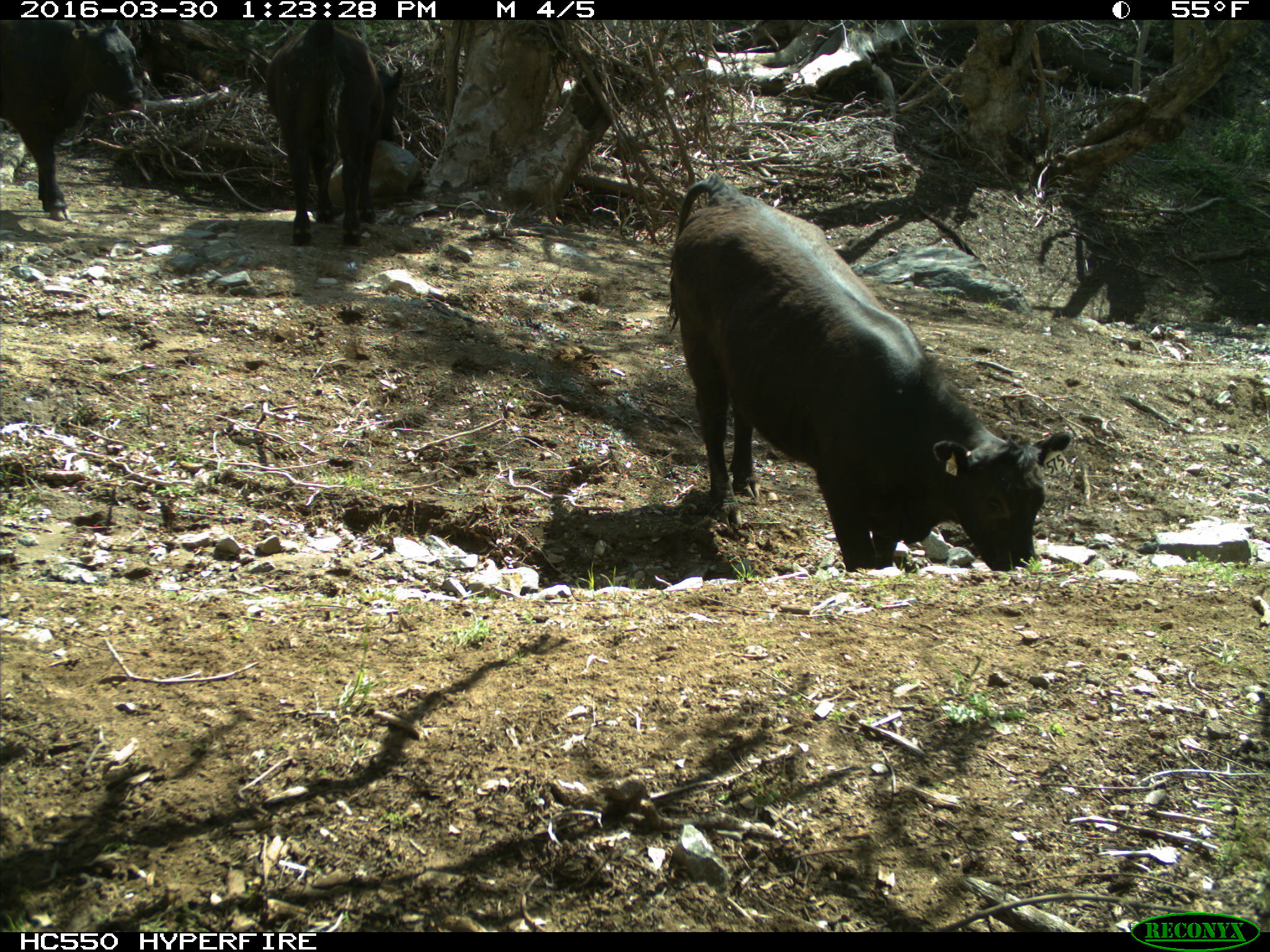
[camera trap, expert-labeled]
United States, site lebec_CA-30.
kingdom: Animalia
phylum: Chordata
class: Mammalia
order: Artiodactyla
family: Bovidae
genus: Bos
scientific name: Bos taurus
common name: domestic cow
Bos taurus (domestic cow).